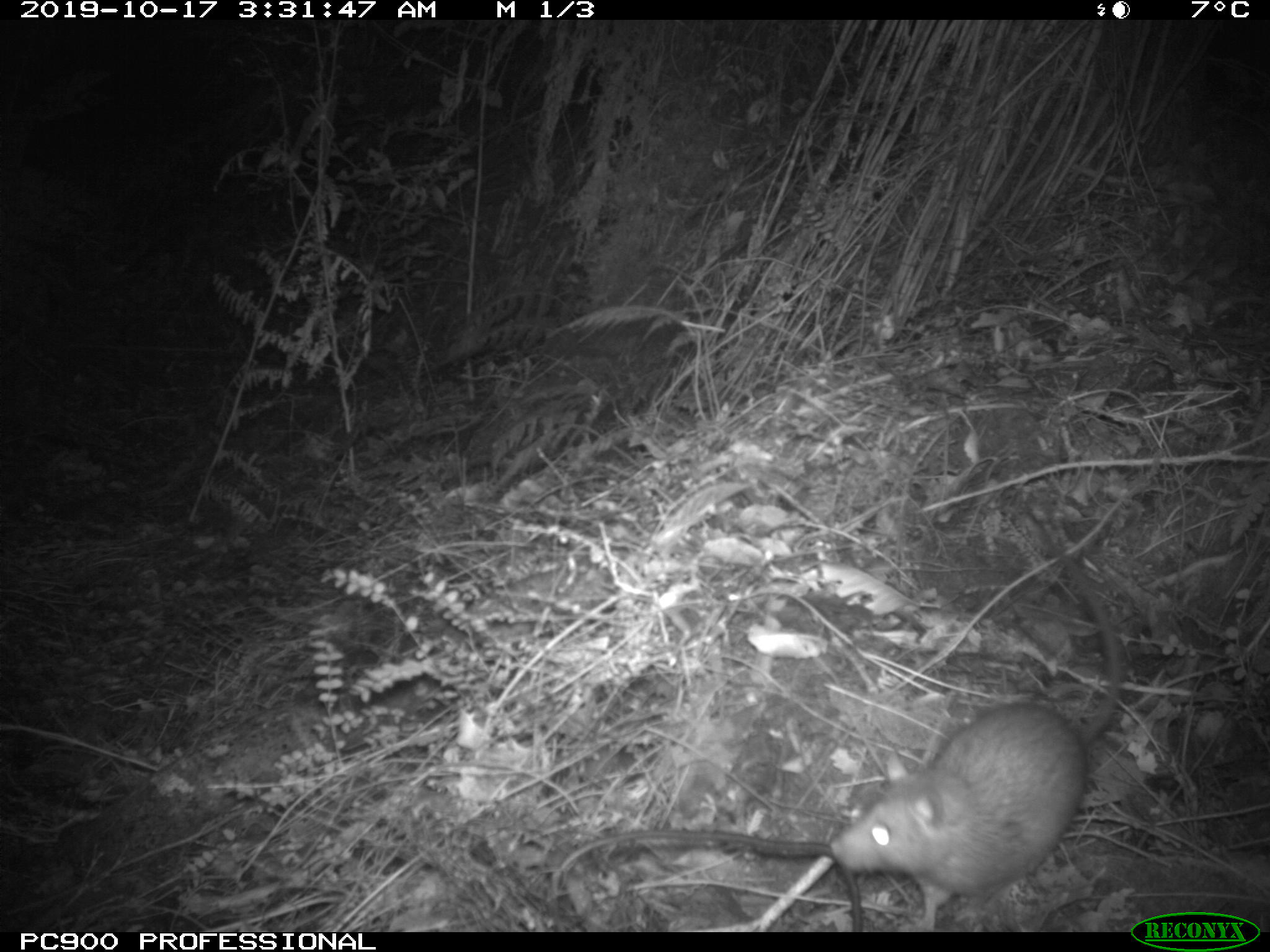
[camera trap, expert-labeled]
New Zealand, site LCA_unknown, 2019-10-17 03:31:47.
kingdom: Animalia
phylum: Chordata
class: Mammalia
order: Rodentia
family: Muridae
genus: Rattus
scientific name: Rattus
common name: rat